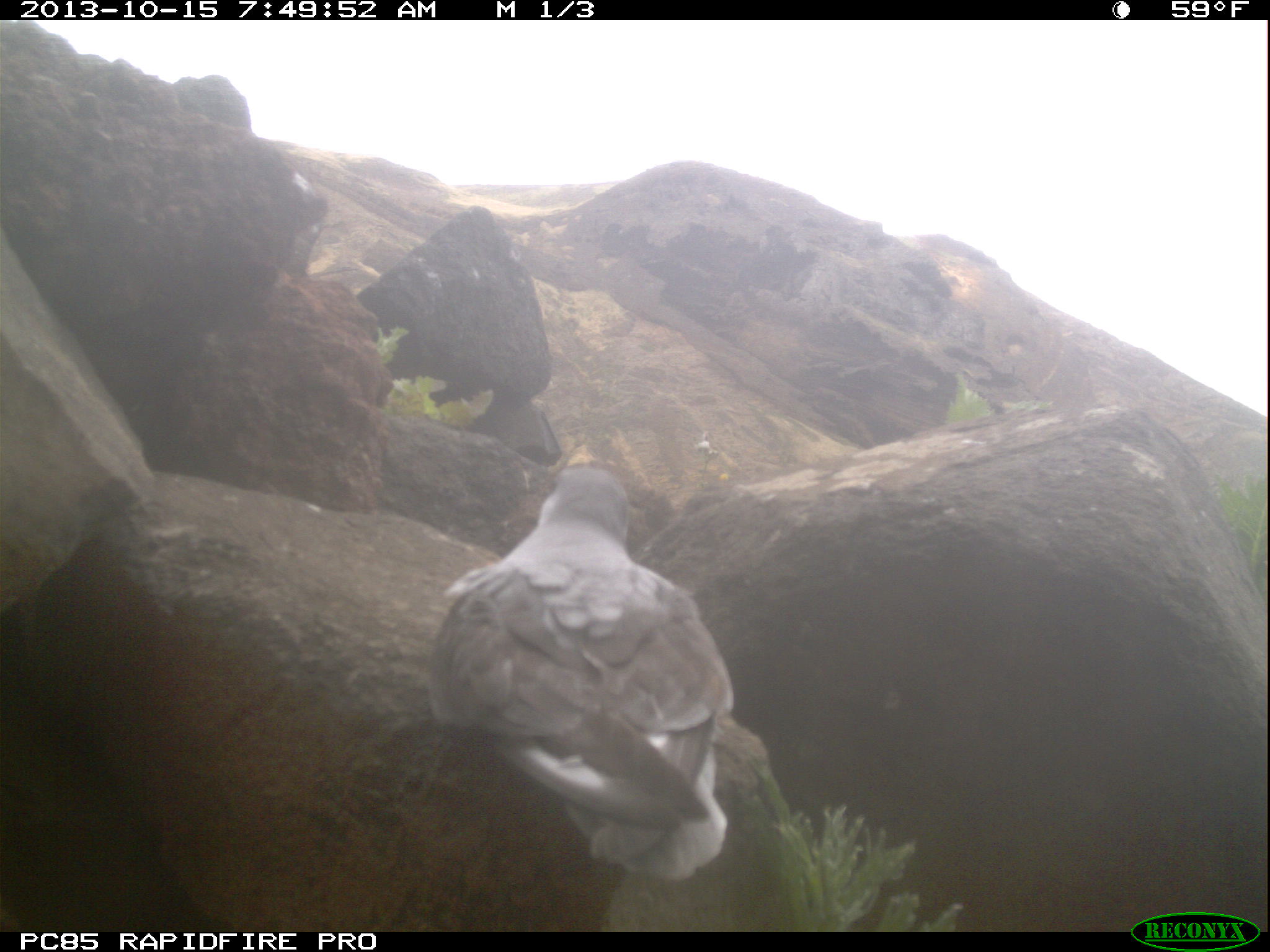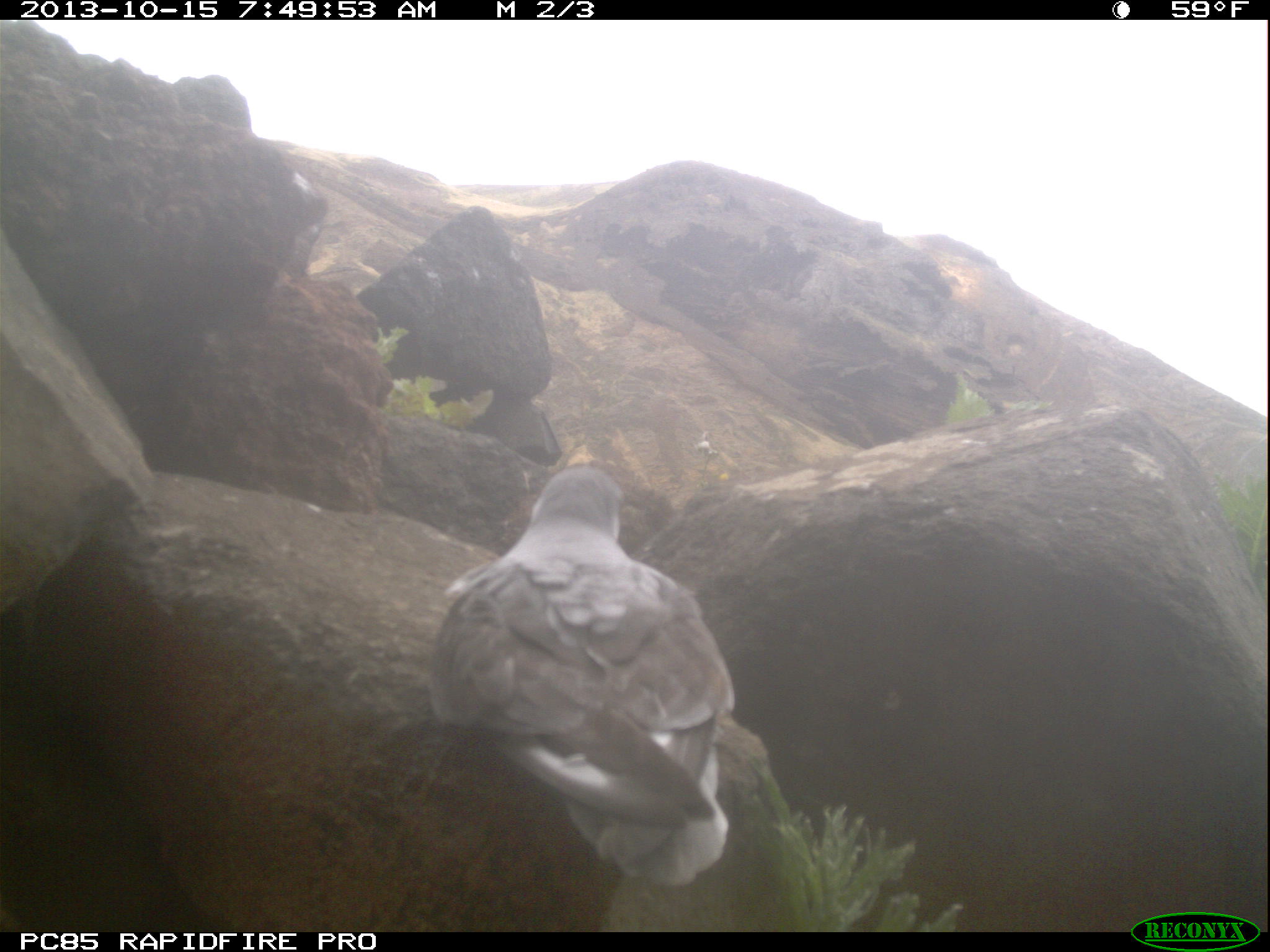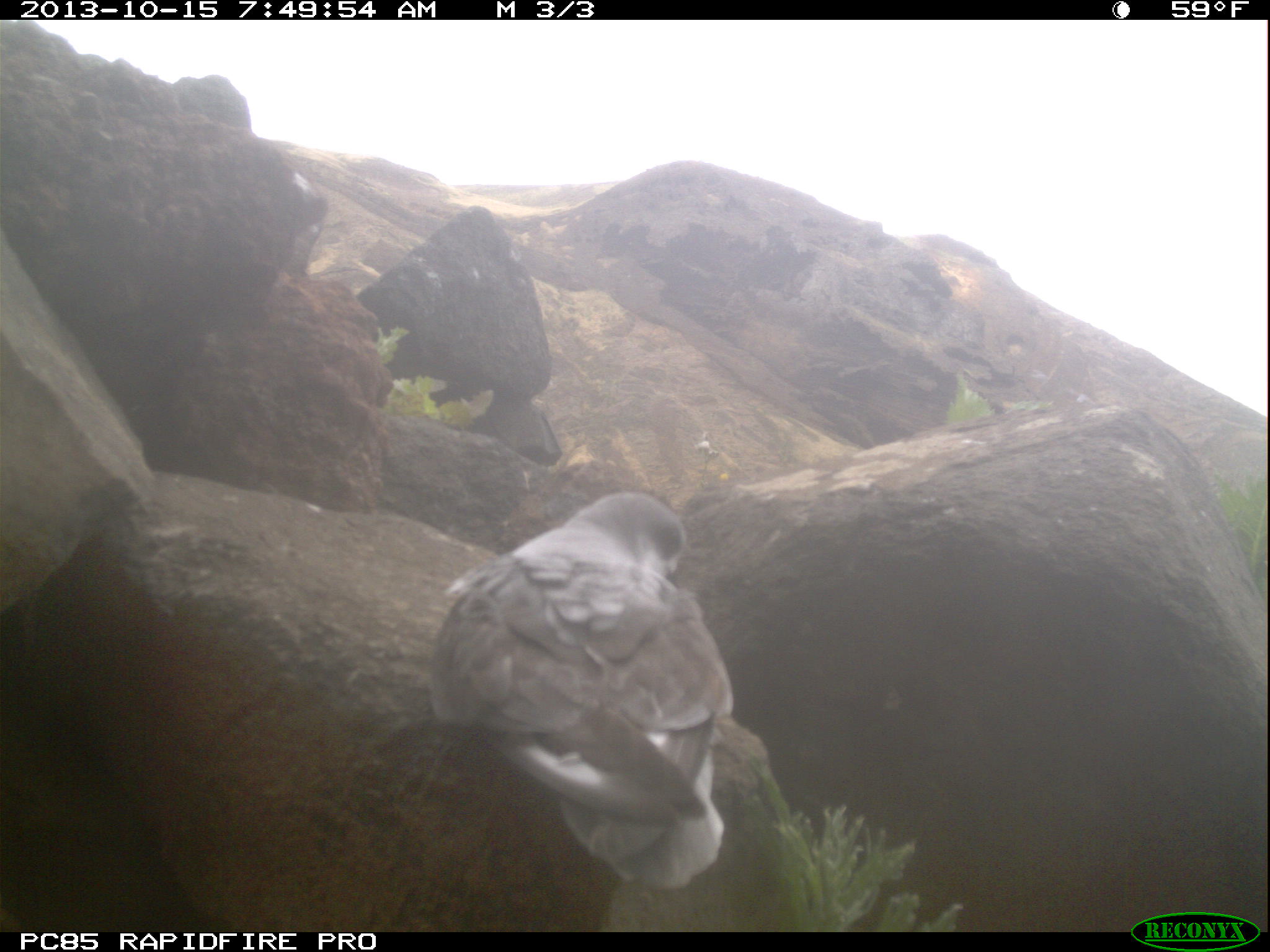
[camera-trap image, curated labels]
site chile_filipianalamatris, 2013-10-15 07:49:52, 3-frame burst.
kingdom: Animalia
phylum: Chordata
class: Aves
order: Procellariiformes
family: Procellariidae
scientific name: Procellariidae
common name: petrel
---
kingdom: Animalia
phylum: Chordata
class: Aves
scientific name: Aves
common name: bird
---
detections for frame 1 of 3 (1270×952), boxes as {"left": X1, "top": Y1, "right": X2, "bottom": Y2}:
petrel: {"left": 417, "top": 466, "right": 743, "bottom": 909}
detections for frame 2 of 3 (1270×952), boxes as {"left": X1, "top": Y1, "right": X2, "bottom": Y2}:
petrel: {"left": 417, "top": 468, "right": 742, "bottom": 909}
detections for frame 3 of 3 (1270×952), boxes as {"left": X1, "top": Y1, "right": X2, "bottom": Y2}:
bird: {"left": 1019, "top": 361, "right": 1114, "bottom": 419}
petrel: {"left": 425, "top": 490, "right": 747, "bottom": 910}